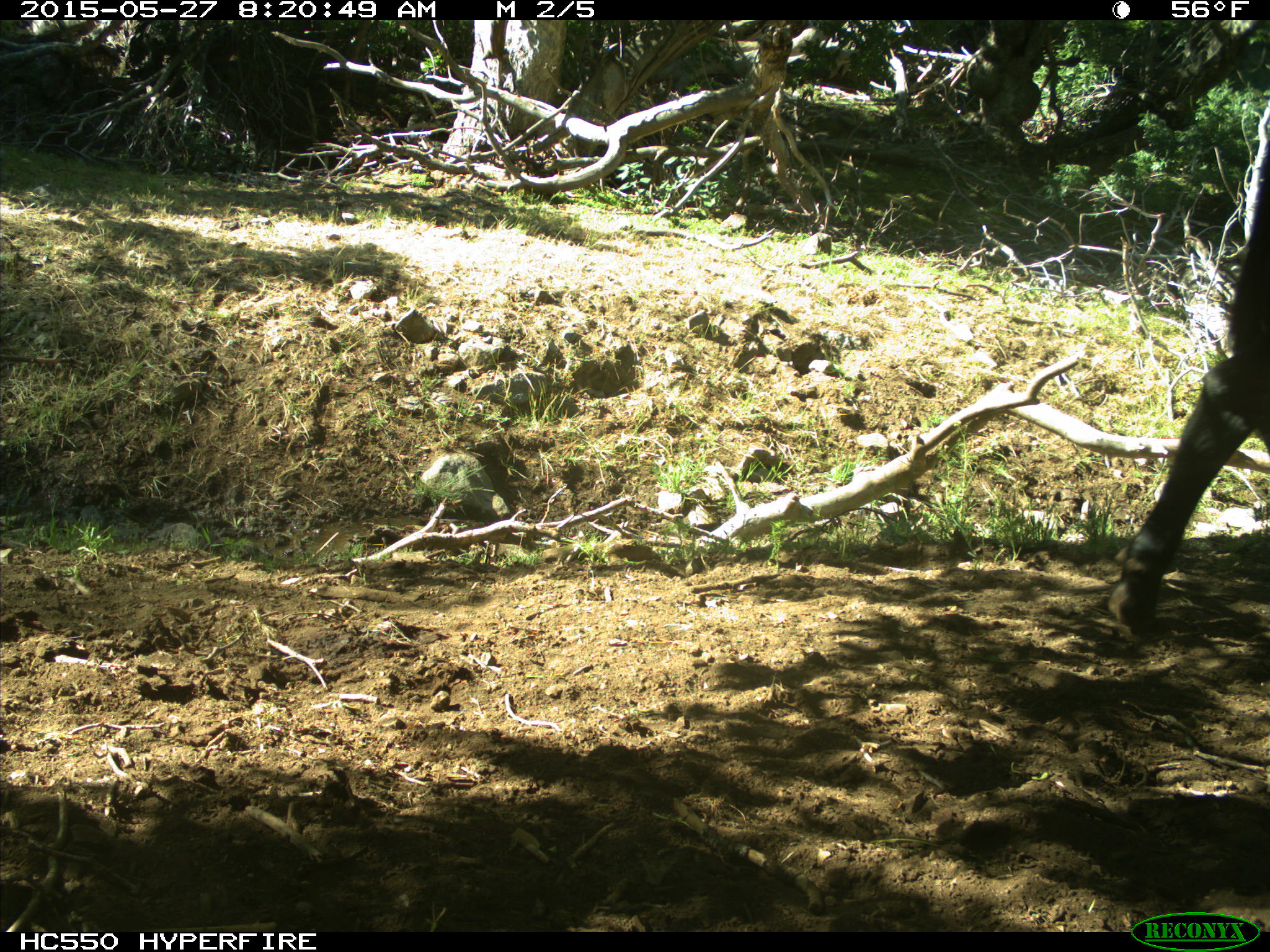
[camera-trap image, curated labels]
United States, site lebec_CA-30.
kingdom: Animalia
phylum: Chordata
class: Mammalia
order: Artiodactyla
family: Bovidae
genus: Bos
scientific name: Bos taurus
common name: domestic cow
Bos taurus (domestic cow).